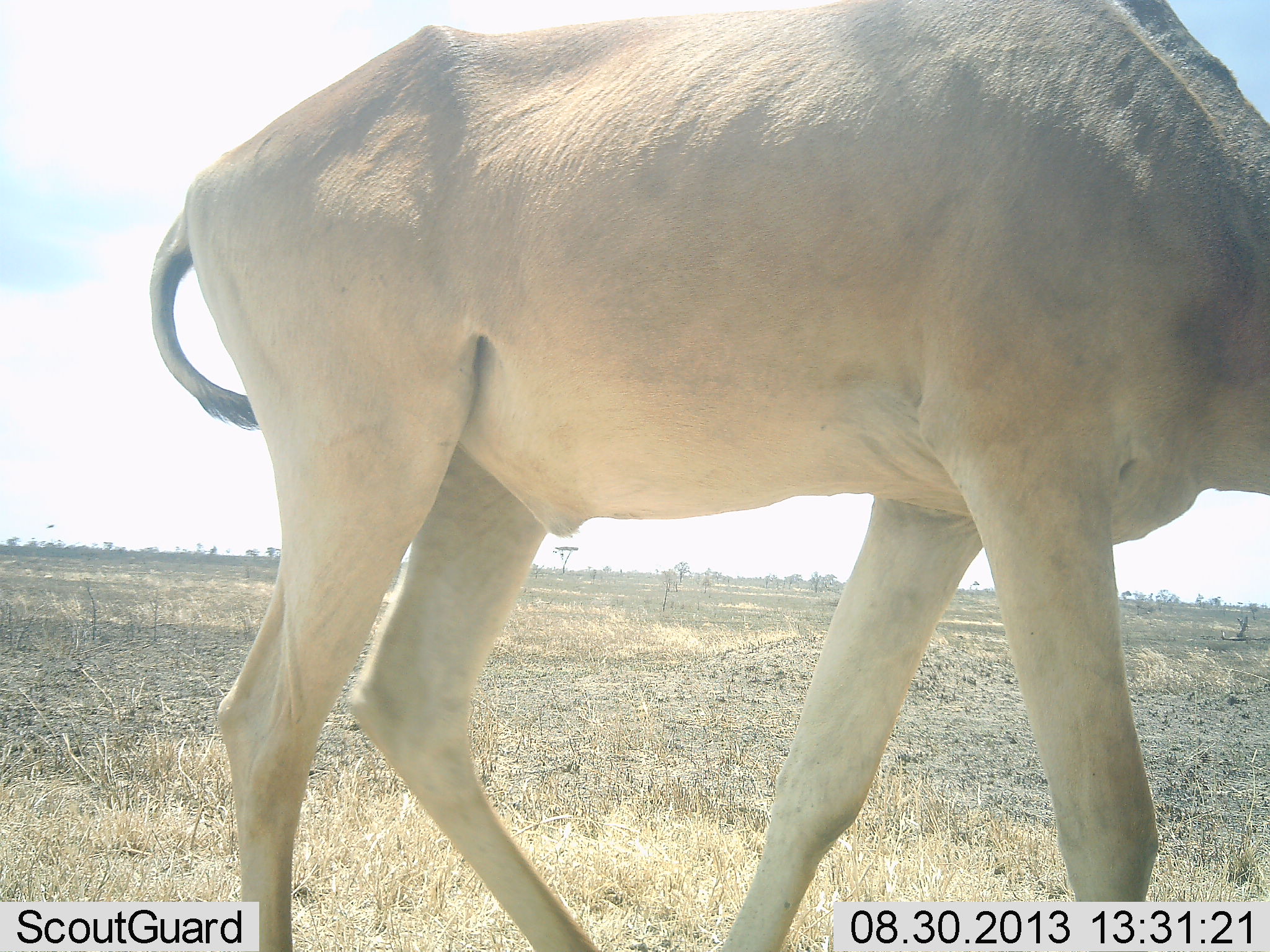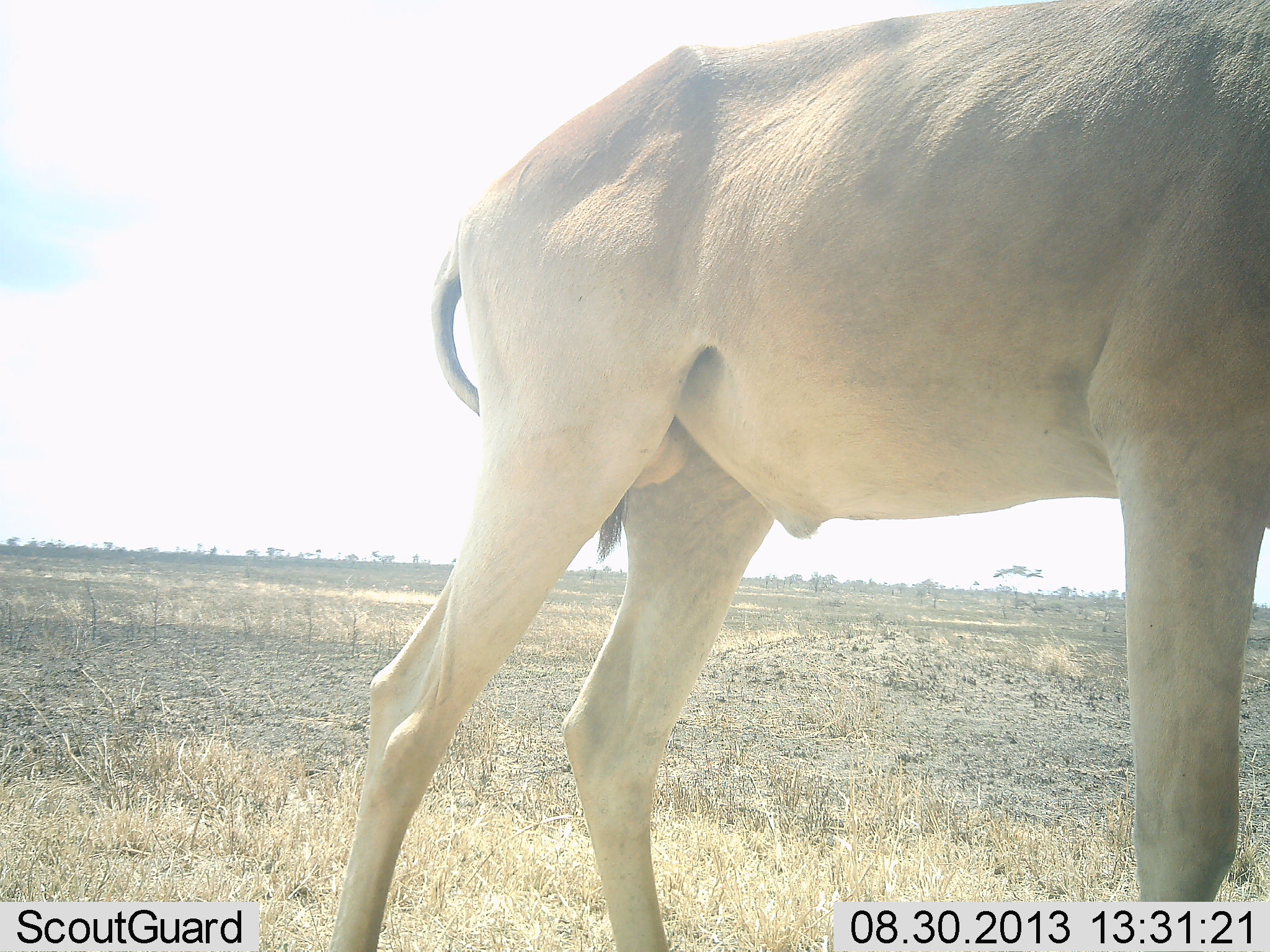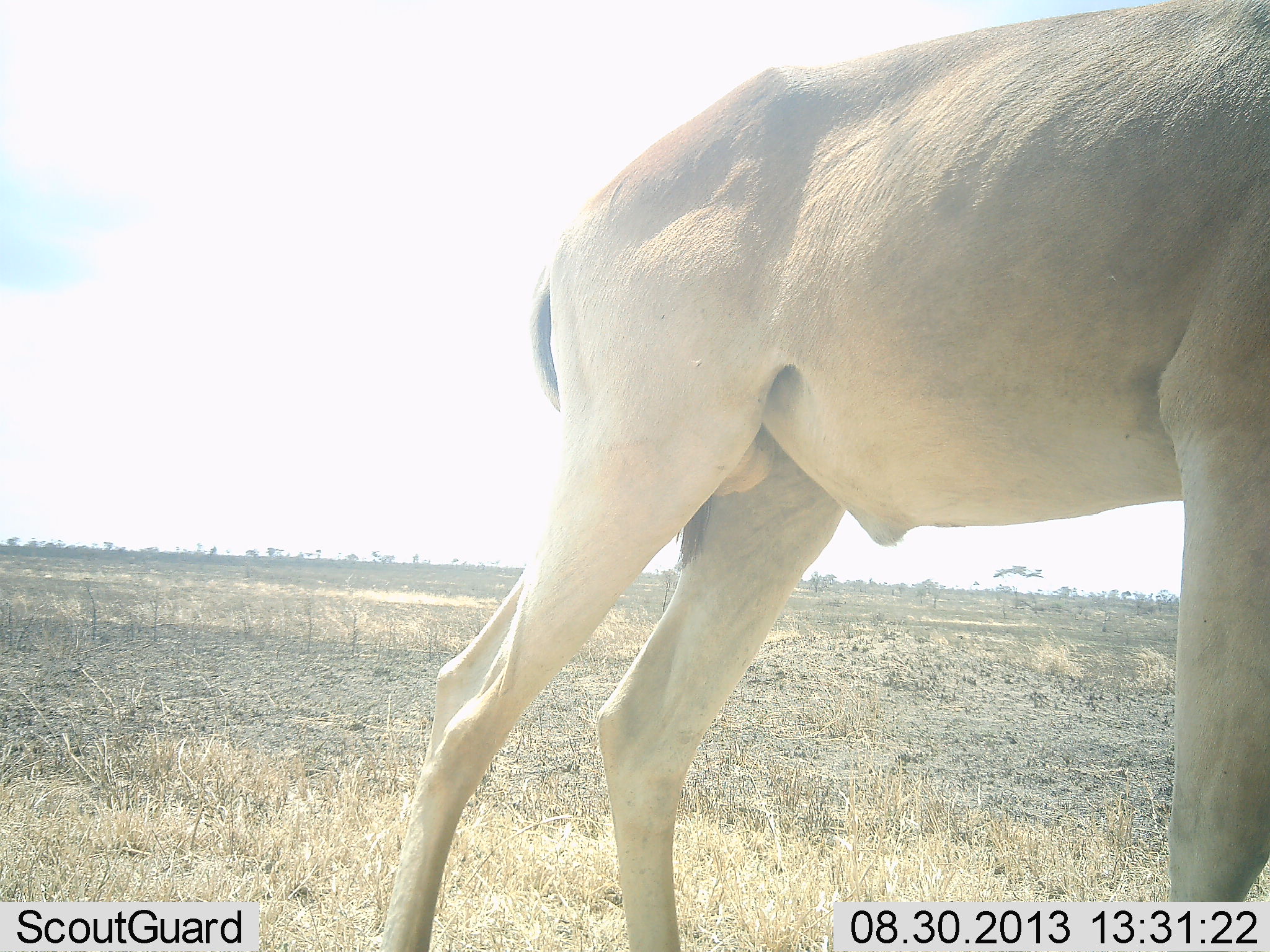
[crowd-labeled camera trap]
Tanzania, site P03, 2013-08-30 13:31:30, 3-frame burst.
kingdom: Animalia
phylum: Chordata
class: Mammalia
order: Artiodactyla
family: Bovidae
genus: Alcelaphus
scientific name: Alcelaphus buselaphus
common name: hartebeest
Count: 1.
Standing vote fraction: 30%.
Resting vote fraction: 0%.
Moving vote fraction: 60%.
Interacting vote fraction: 0%.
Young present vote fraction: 0%.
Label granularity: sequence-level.